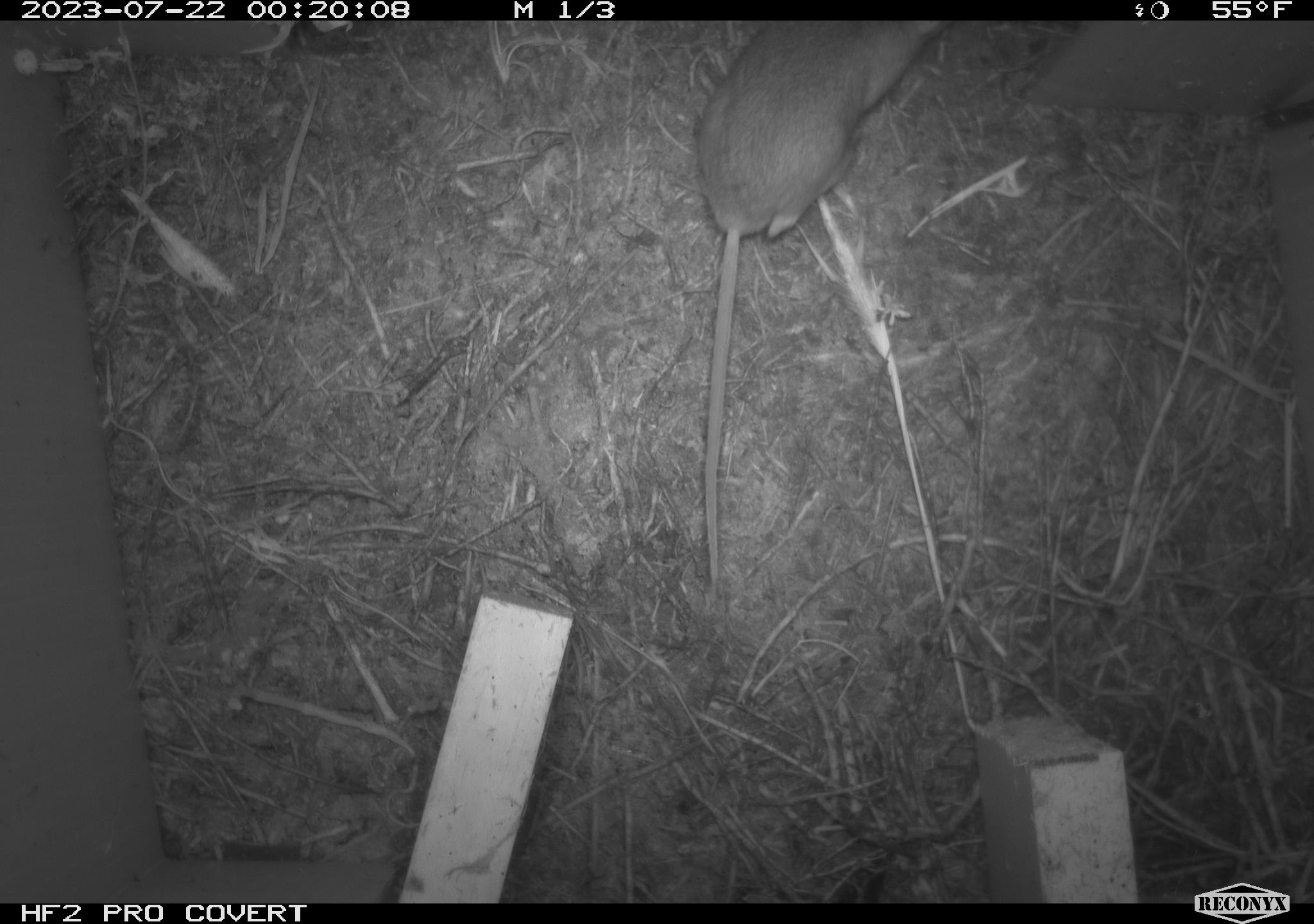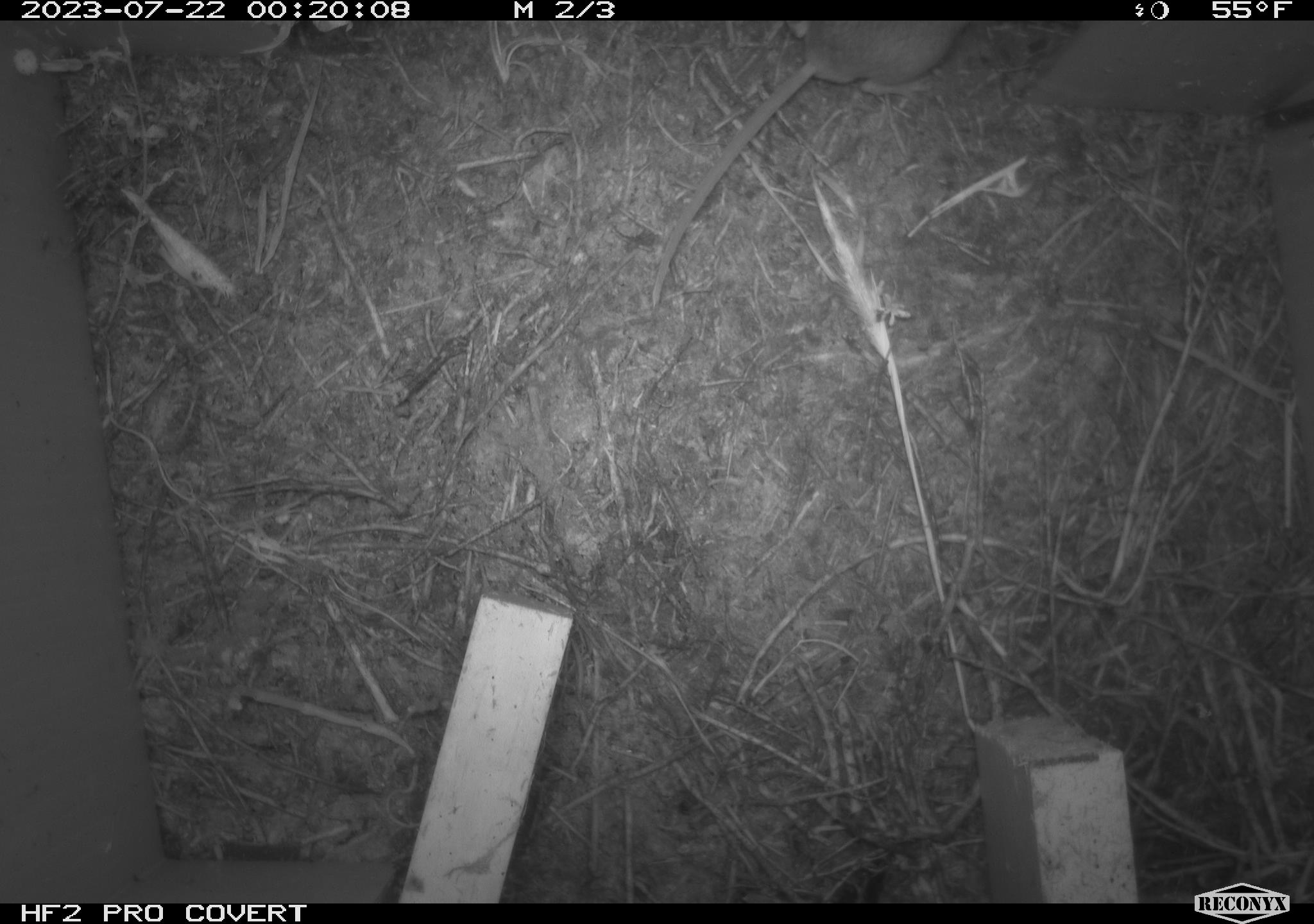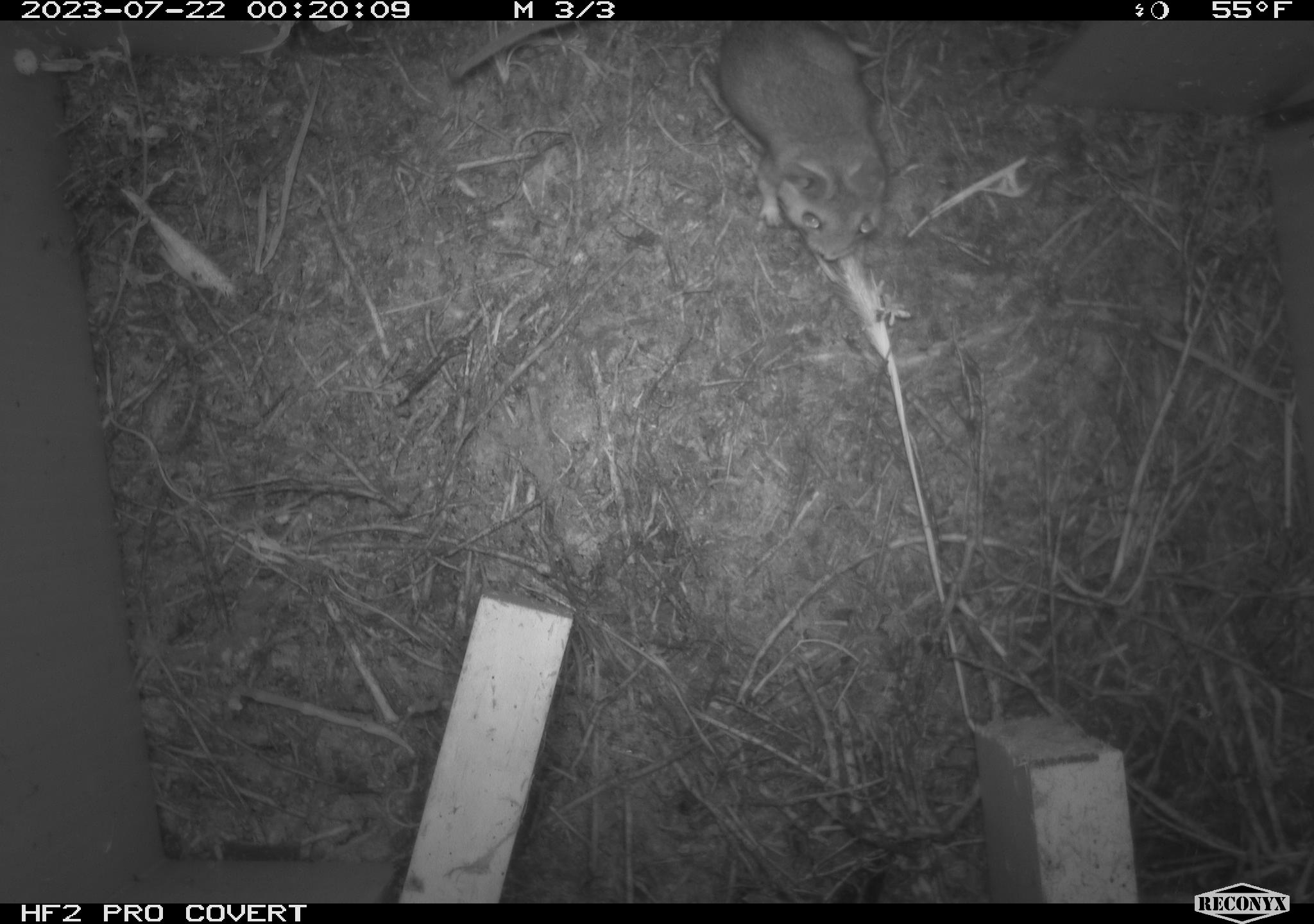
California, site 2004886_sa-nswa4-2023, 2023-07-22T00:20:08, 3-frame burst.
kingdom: Animalia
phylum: Chordata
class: Mammalia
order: Rodentia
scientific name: Rodentia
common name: mouse species